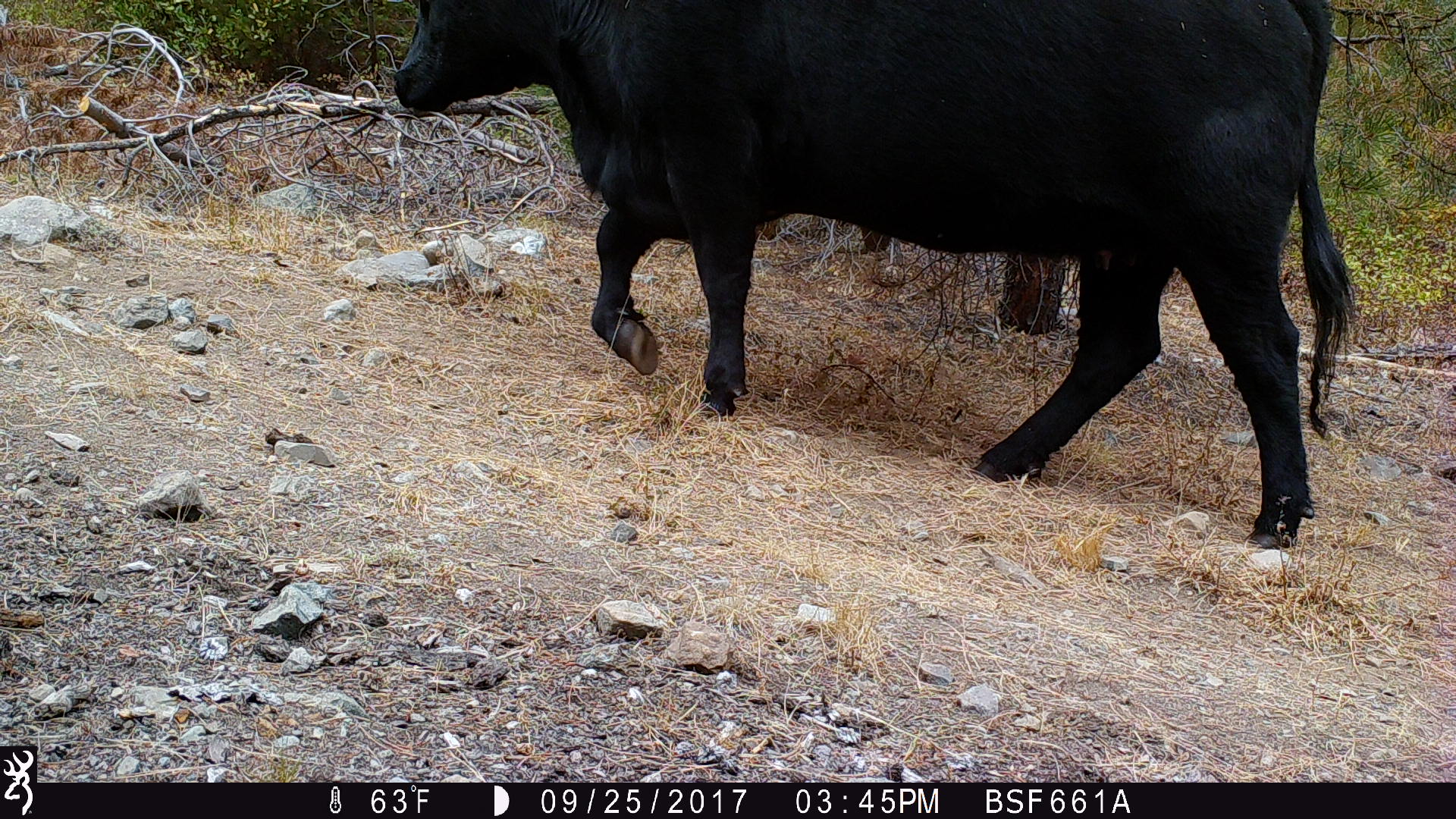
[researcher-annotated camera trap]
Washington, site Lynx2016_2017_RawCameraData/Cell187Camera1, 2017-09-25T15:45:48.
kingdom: Animalia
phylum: Chordata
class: Mammalia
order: Artiodactyla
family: Bovidae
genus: Bos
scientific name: Bos taurus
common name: domestic cattle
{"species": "domestic cattle (Bos taurus)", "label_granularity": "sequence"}